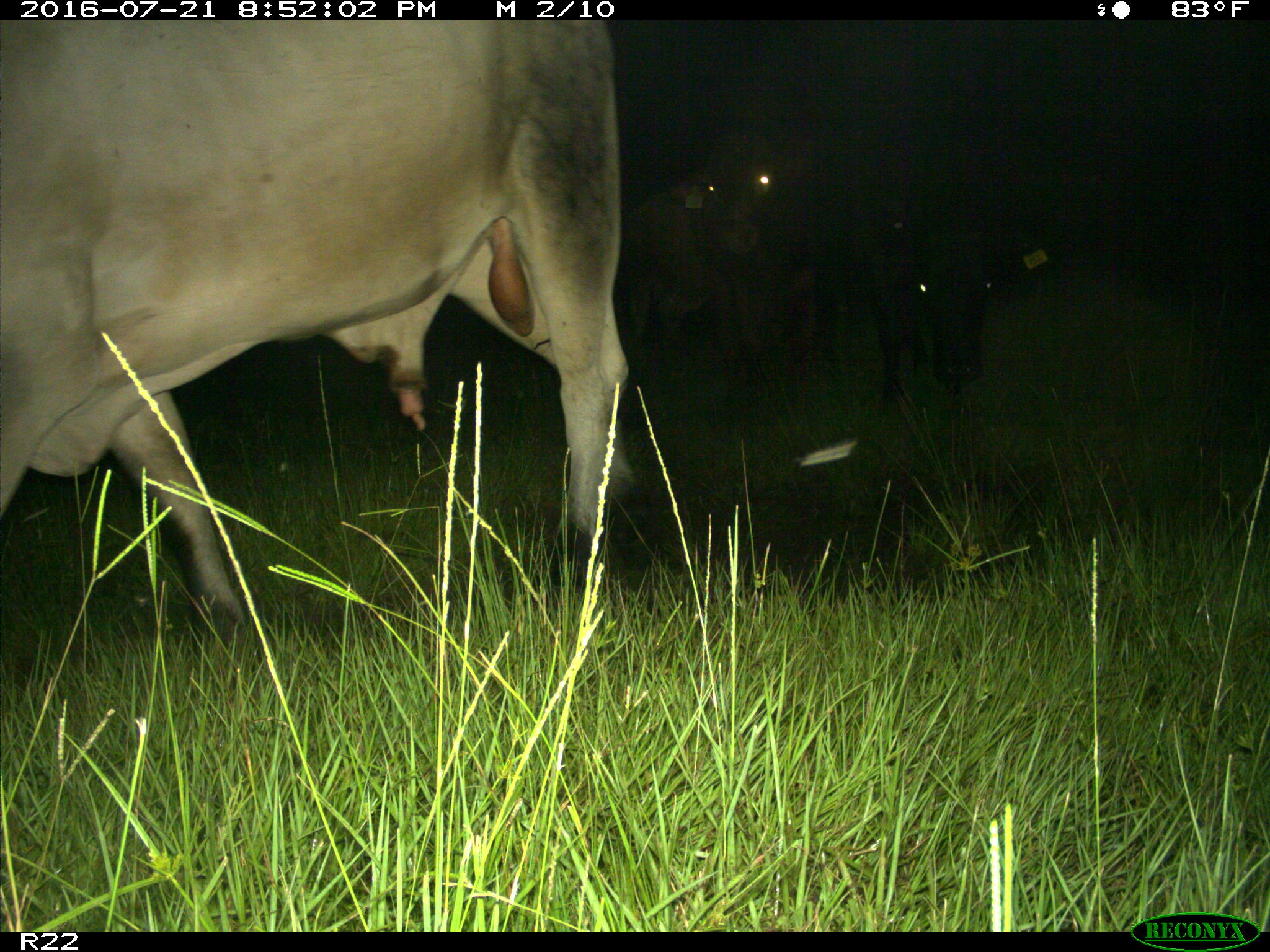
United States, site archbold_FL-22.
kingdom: Animalia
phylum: Chordata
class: Mammalia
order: Artiodactyla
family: Bovidae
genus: Bos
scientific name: Bos taurus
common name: domestic cow